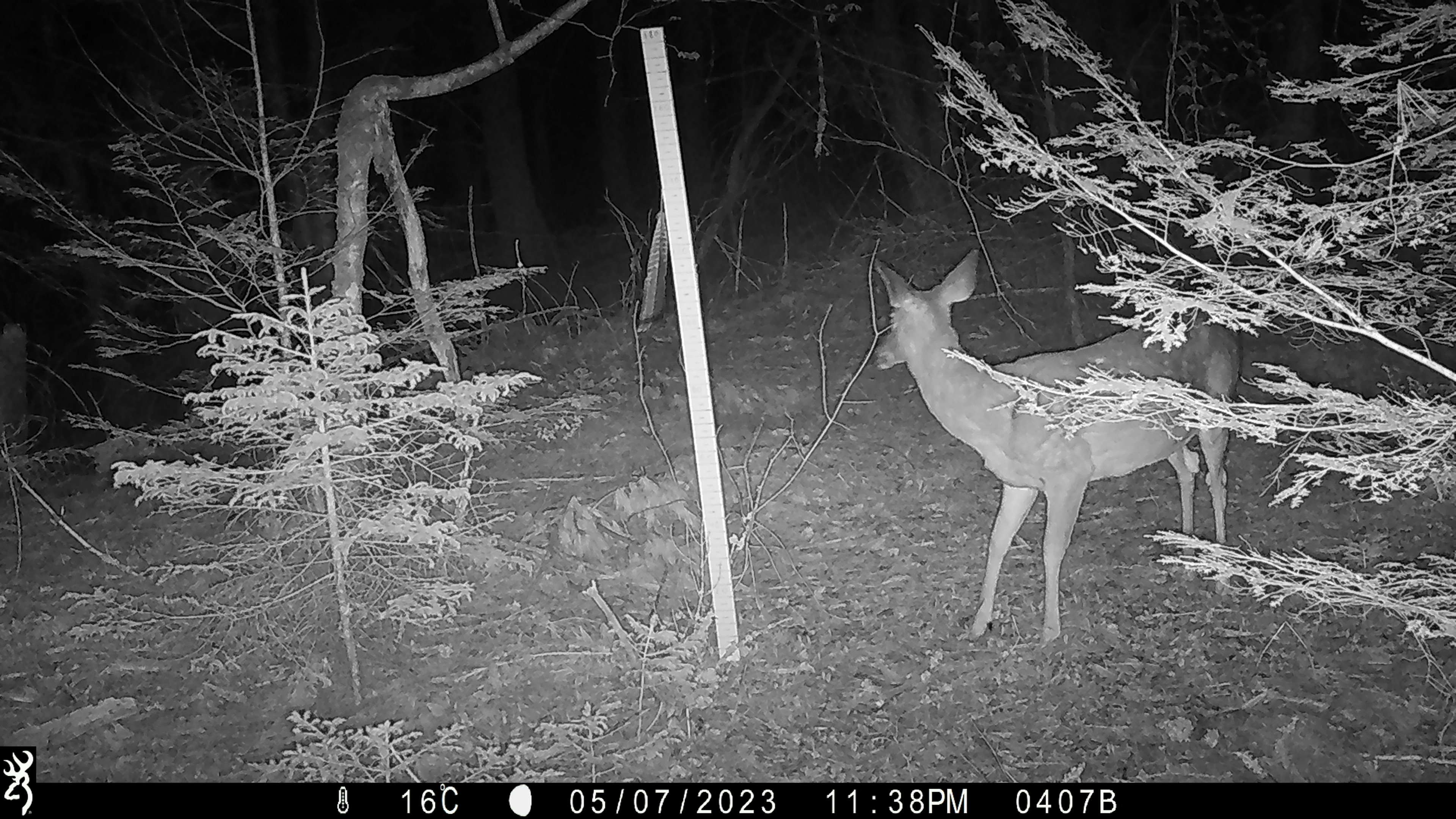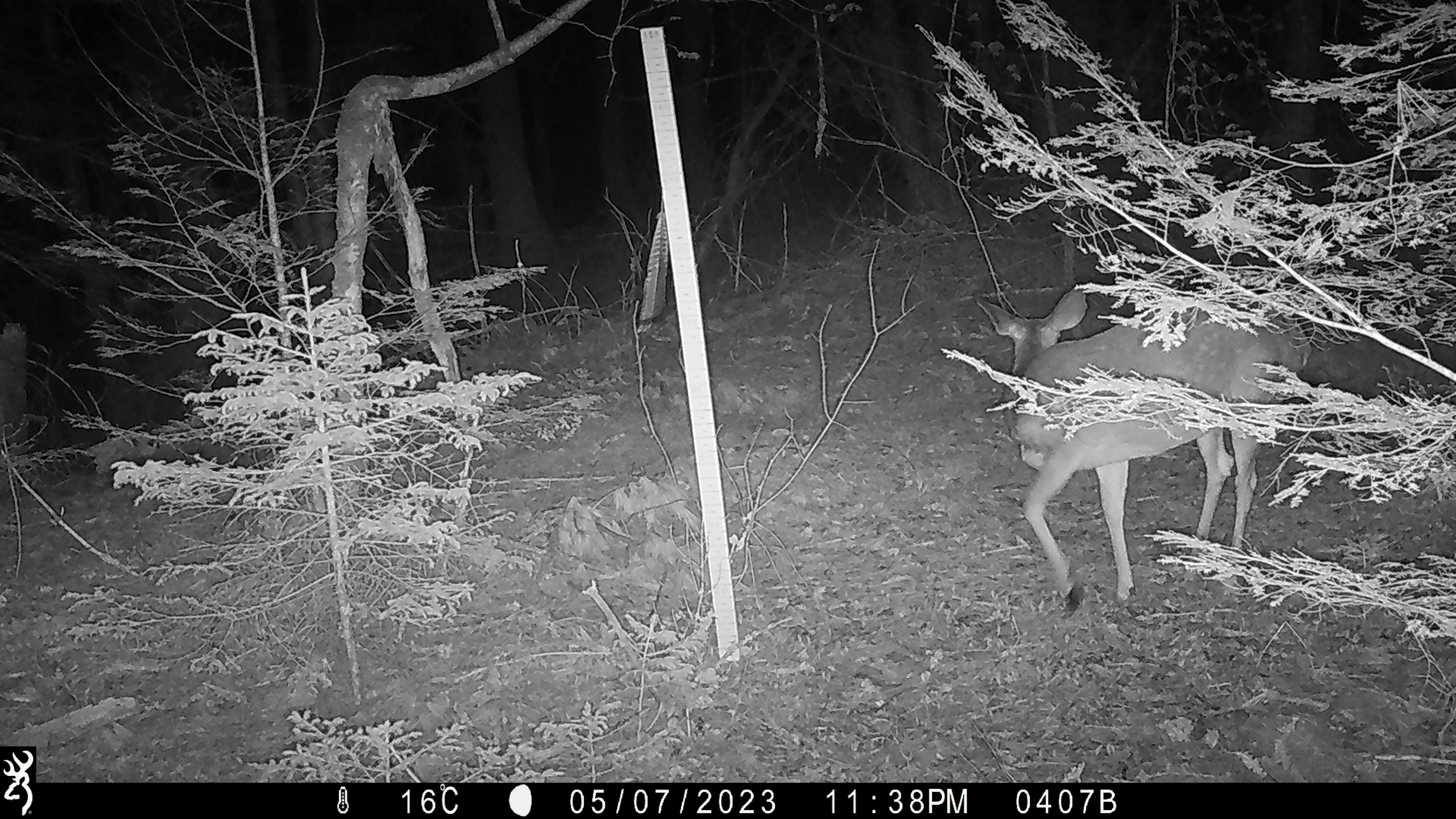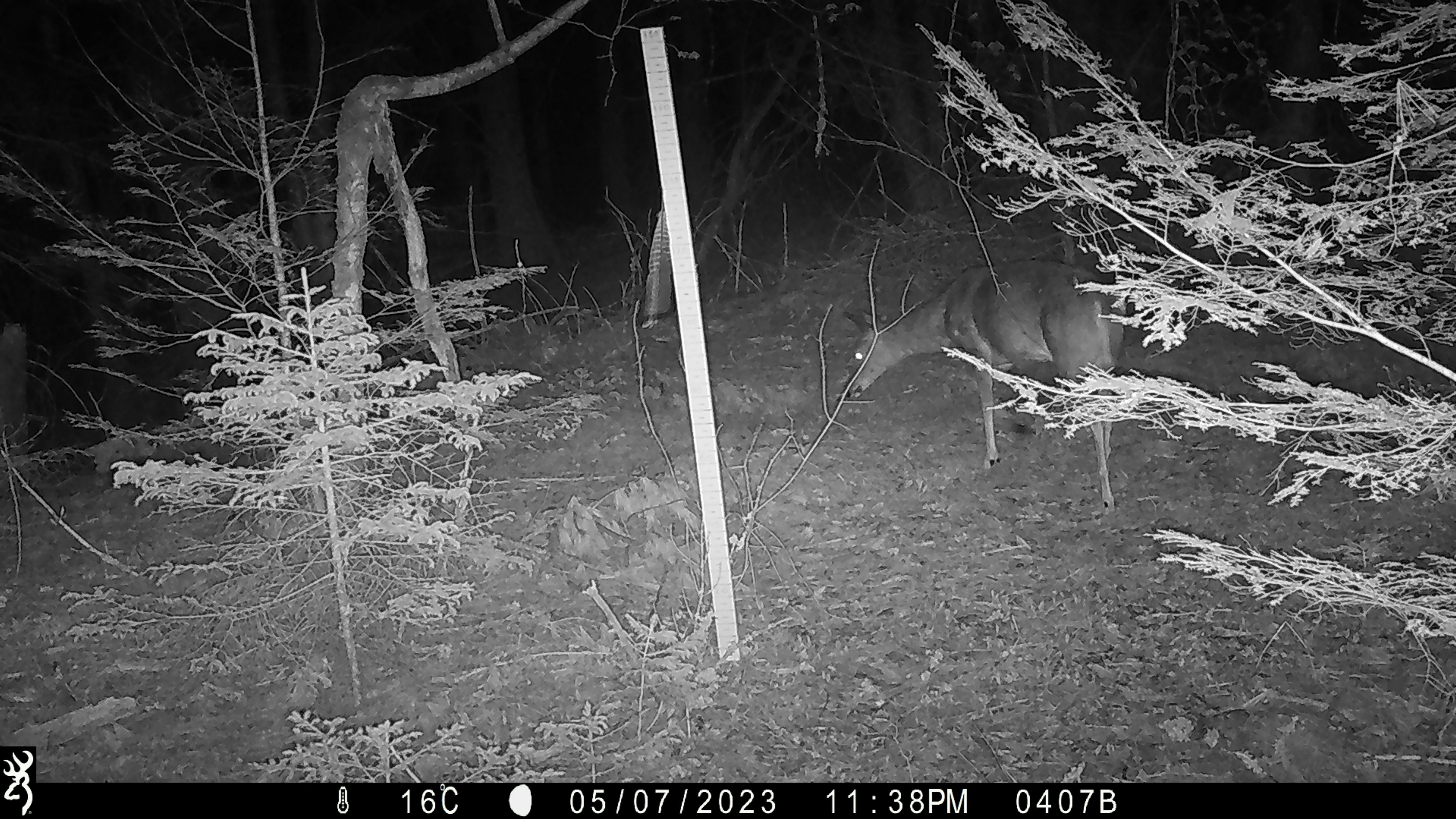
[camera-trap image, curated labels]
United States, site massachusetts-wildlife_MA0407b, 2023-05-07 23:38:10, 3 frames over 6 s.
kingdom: Animalia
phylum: Chordata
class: Mammalia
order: Artiodactyla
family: Cervidae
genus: Odocoileus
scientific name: Odocoileus virginianus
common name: white-tailed deer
White-tailed deer (Odocoileus virginianus).